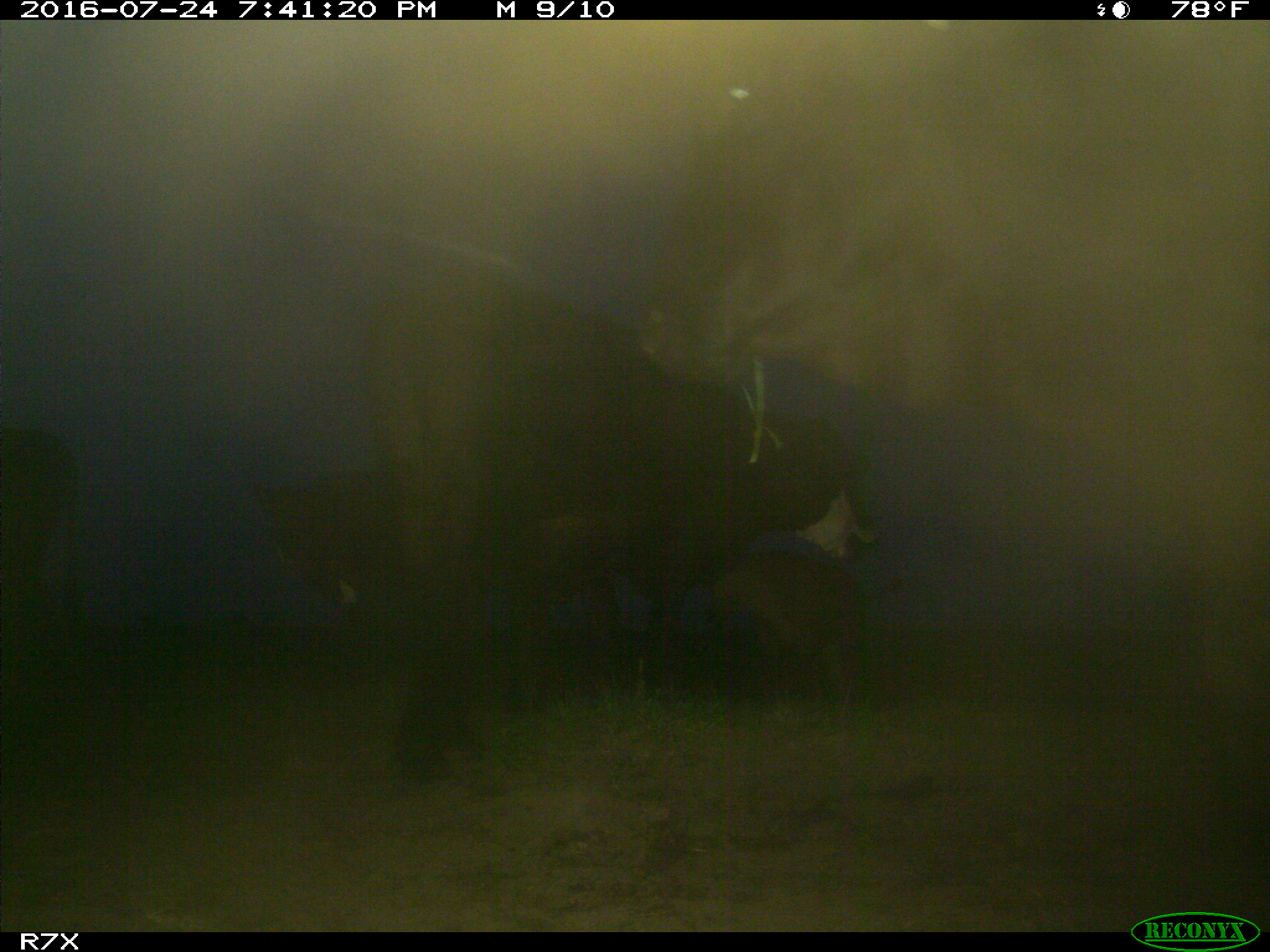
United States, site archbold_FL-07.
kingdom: Animalia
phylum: Chordata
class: Mammalia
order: Artiodactyla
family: Bovidae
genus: Bos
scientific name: Bos taurus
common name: domestic cow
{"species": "Bos taurus (domestic cow)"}